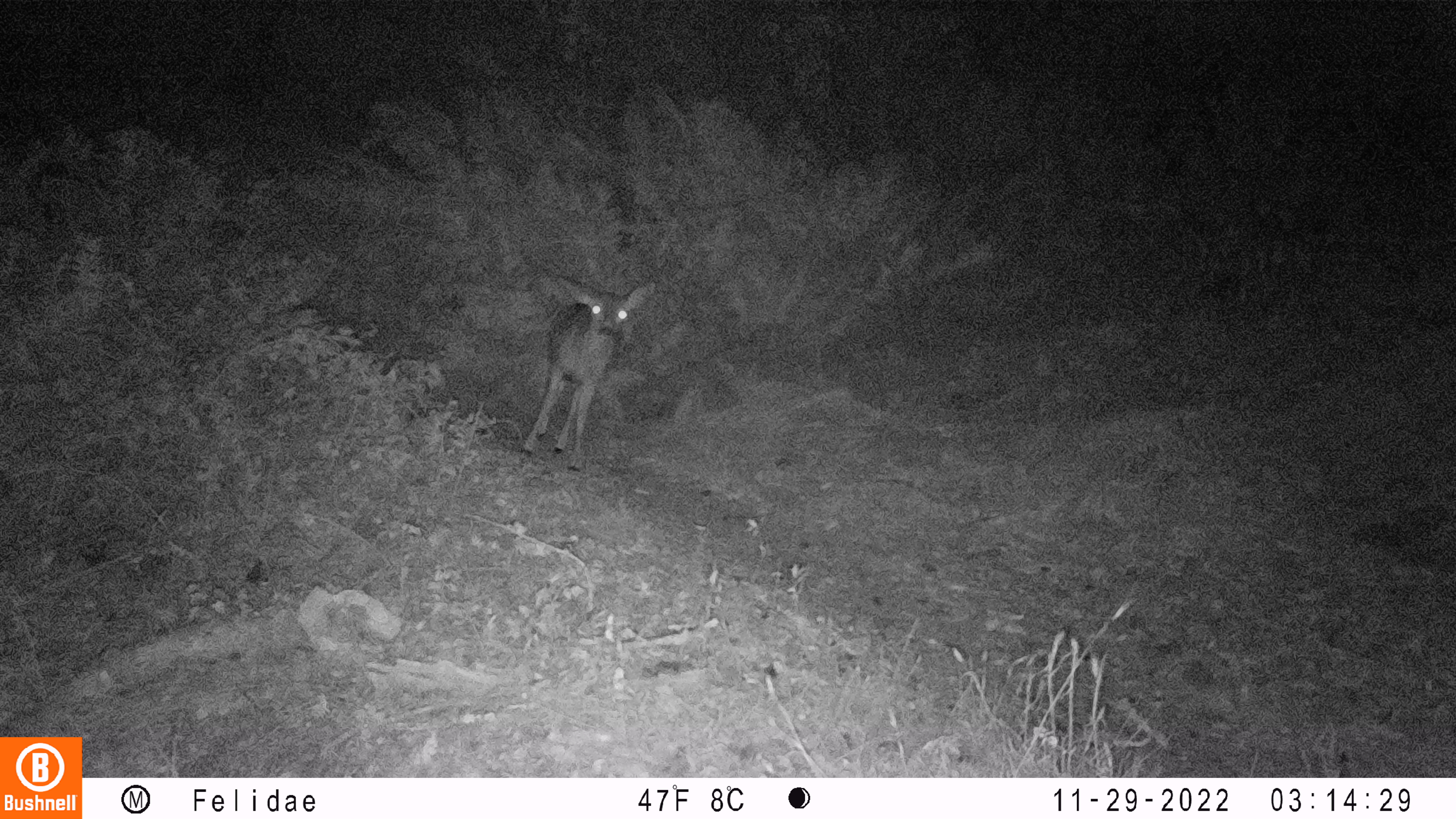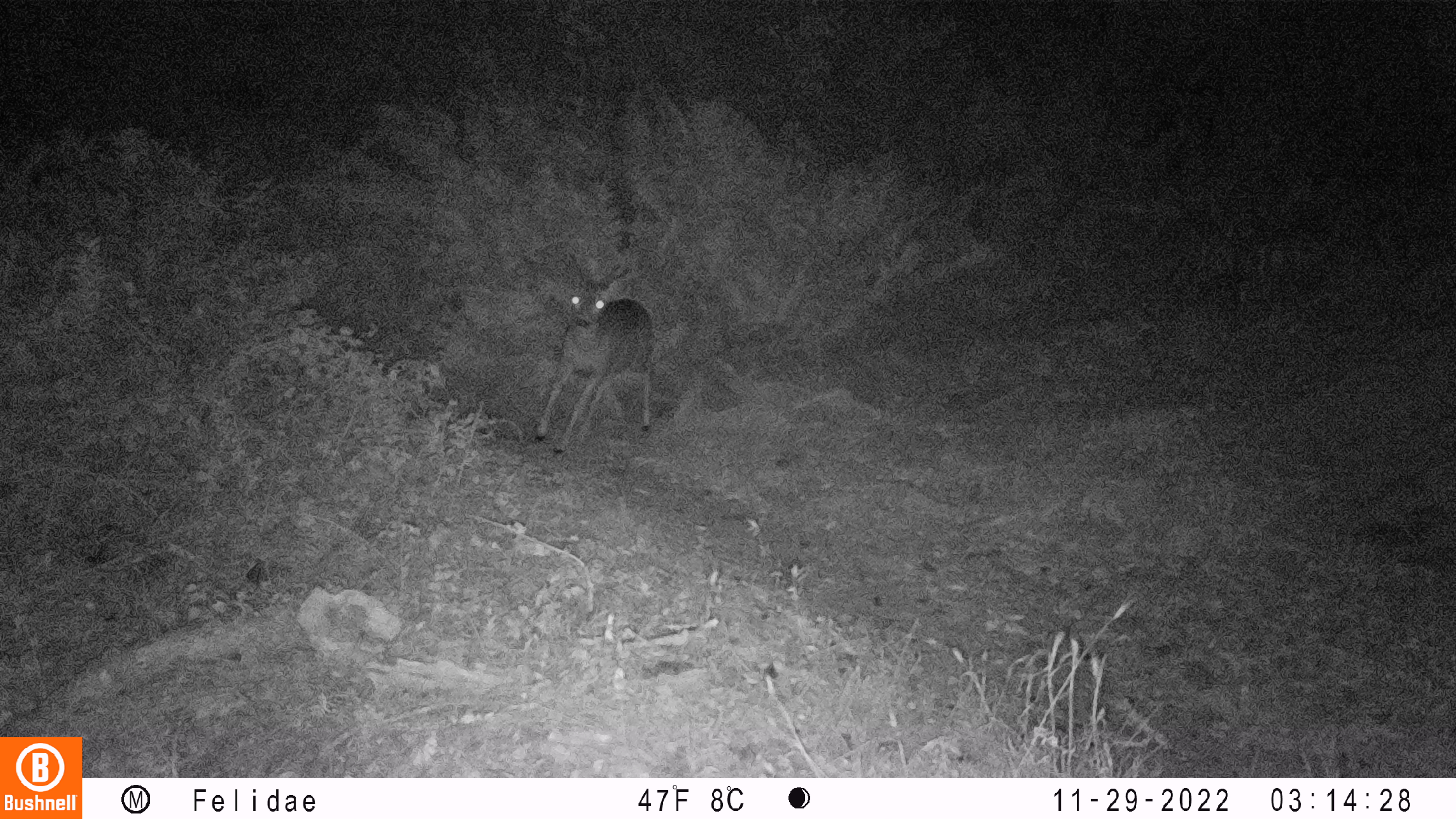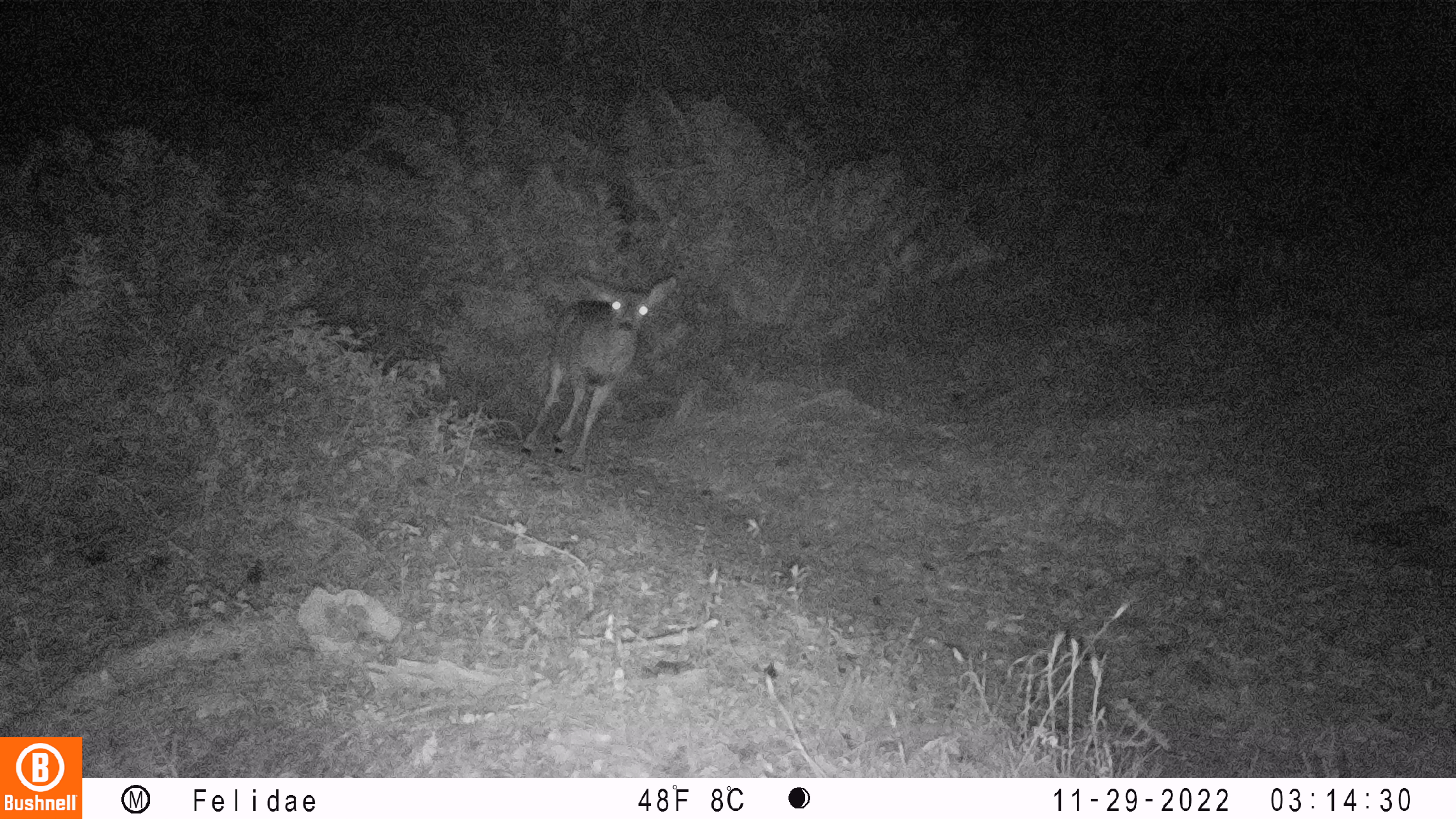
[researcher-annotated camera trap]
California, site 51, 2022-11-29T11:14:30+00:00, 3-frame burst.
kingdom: Animalia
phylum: Chordata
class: Mammalia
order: Artiodactyla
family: Cervidae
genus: Odocoileus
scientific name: Odocoileus hemionus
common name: mule deer